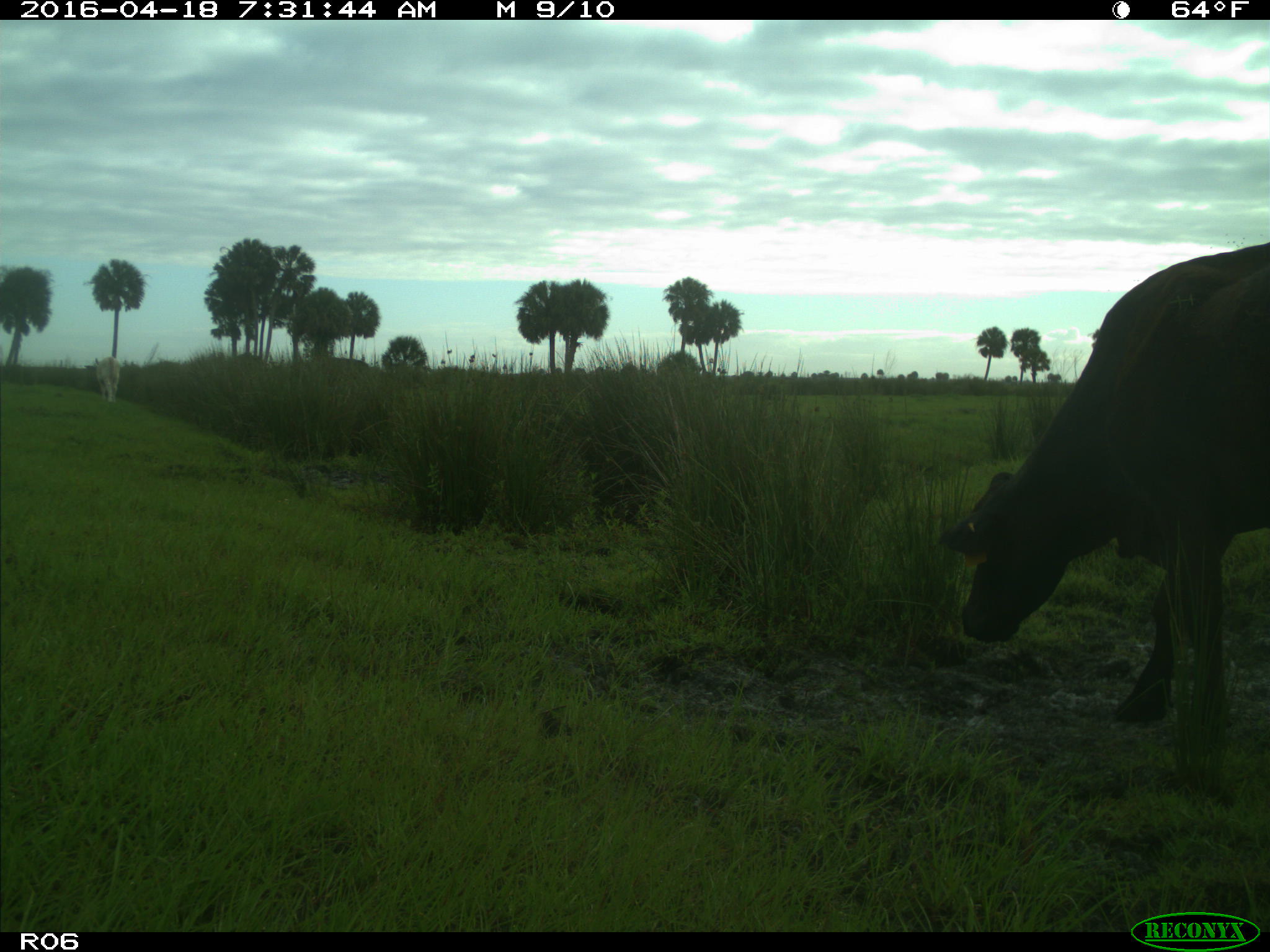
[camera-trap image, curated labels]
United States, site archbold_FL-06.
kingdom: Animalia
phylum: Chordata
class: Mammalia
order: Artiodactyla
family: Bovidae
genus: Bos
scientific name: Bos taurus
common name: domestic cow